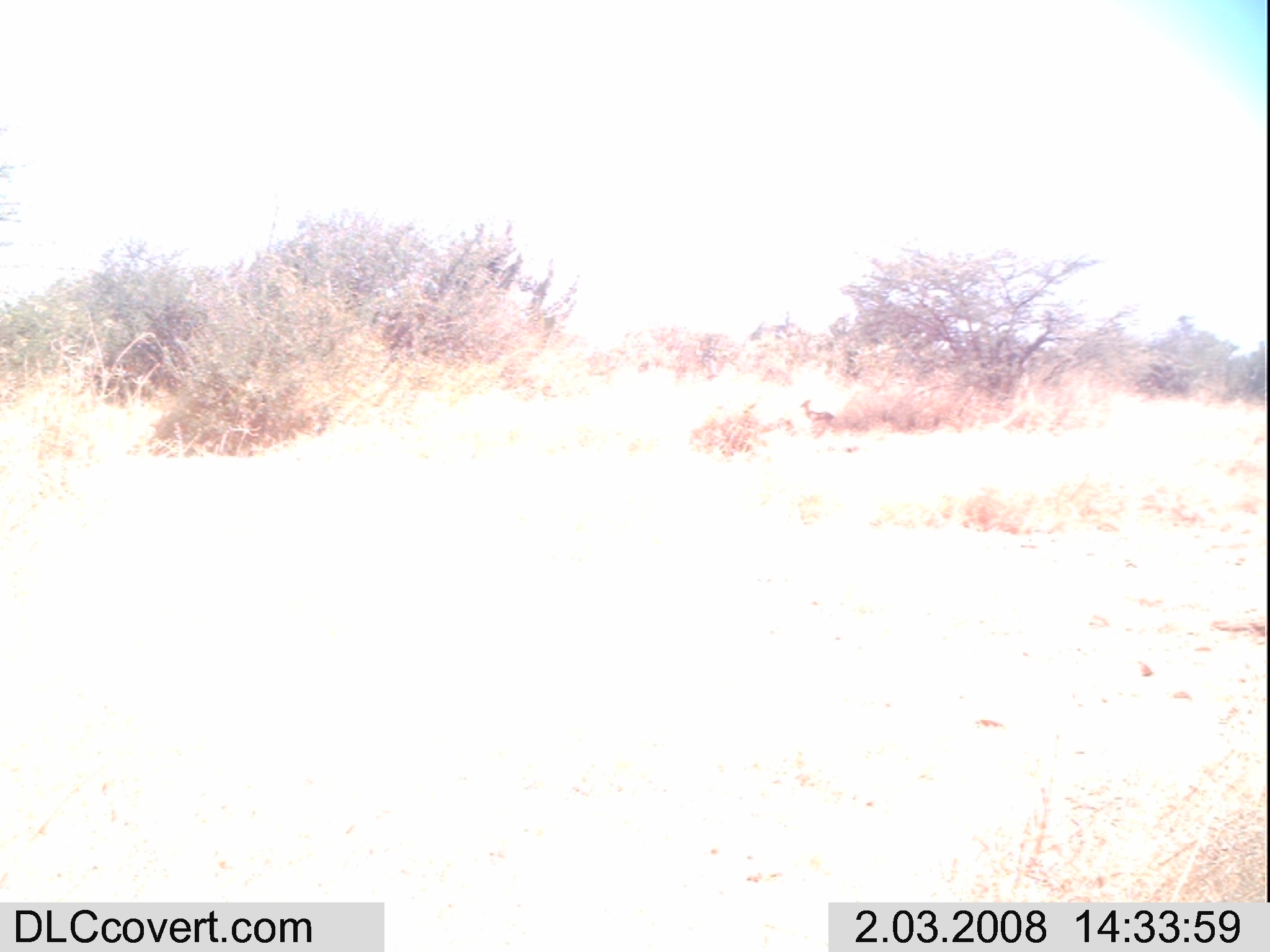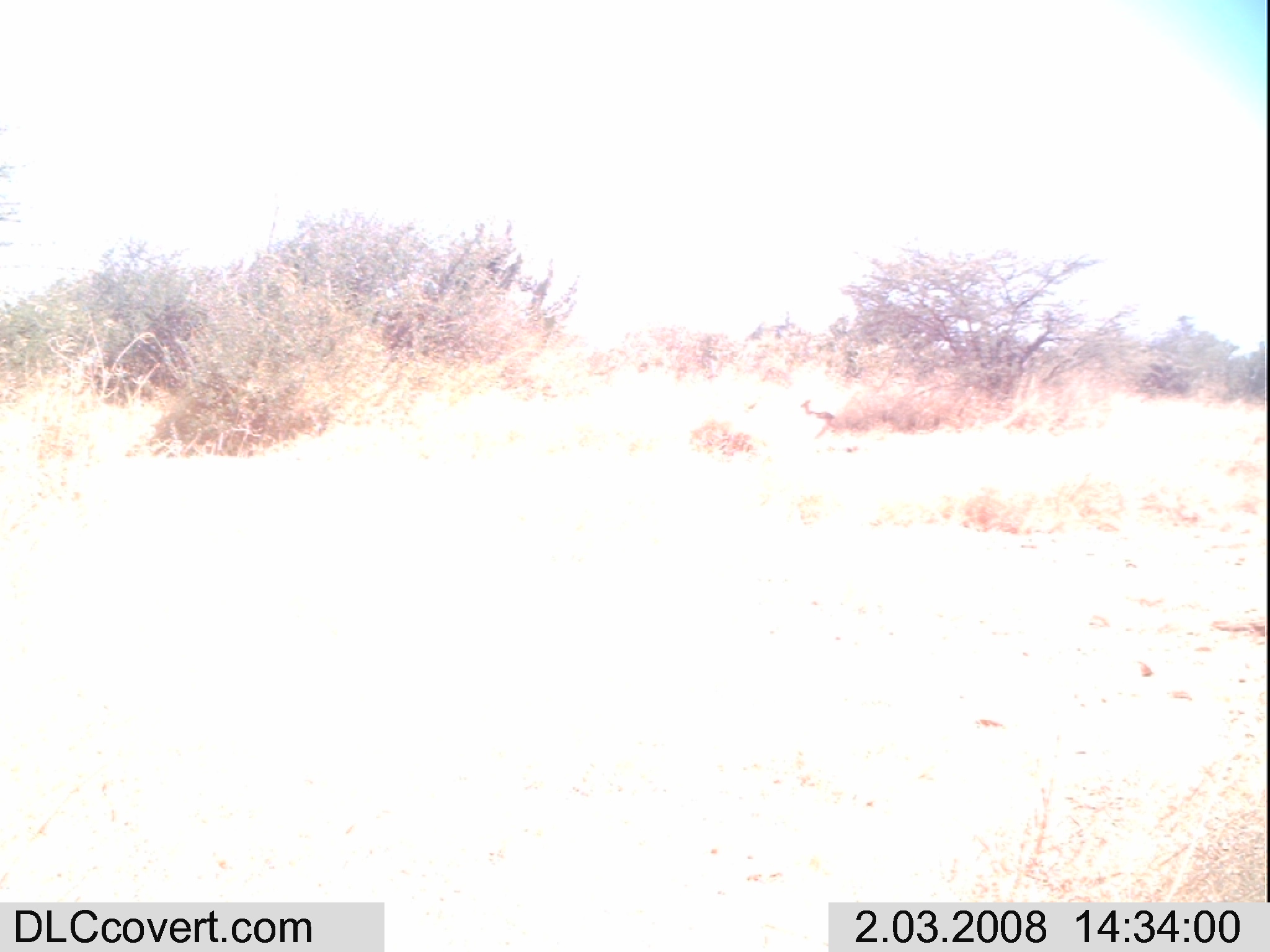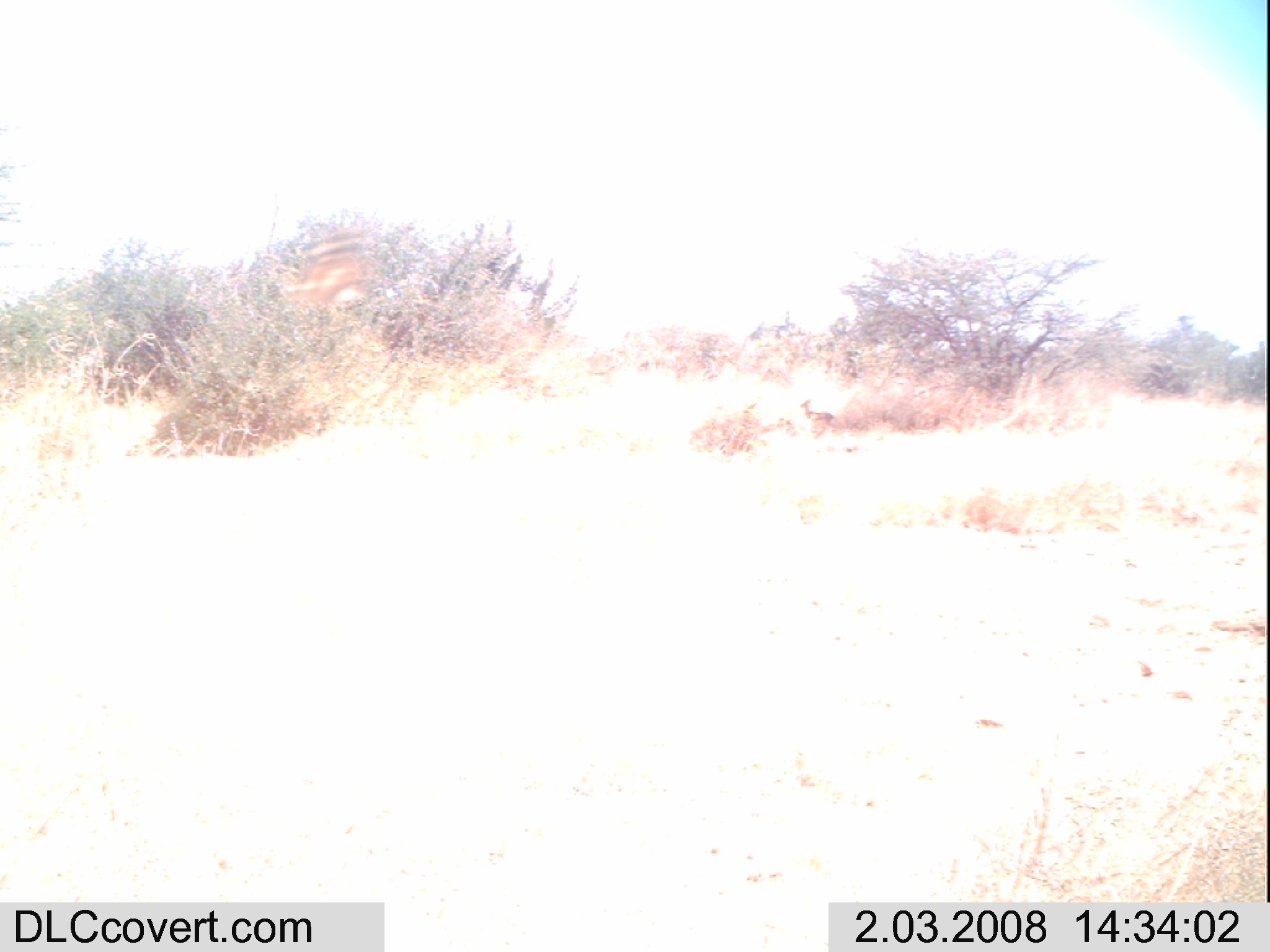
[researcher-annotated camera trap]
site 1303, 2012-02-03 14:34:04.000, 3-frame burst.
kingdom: Animalia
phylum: Chordata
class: Mammalia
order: Artiodactyla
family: Bovidae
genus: Madoqua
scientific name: Madoqua guentheri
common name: günther's dik-dik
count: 1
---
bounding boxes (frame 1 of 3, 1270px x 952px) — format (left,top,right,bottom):
madoqua guentheri: (801,400,838,437)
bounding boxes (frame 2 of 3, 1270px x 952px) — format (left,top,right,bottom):
madoqua guentheri: (800,400,837,437)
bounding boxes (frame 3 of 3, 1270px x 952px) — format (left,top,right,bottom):
madoqua guentheri: (800,400,836,440)